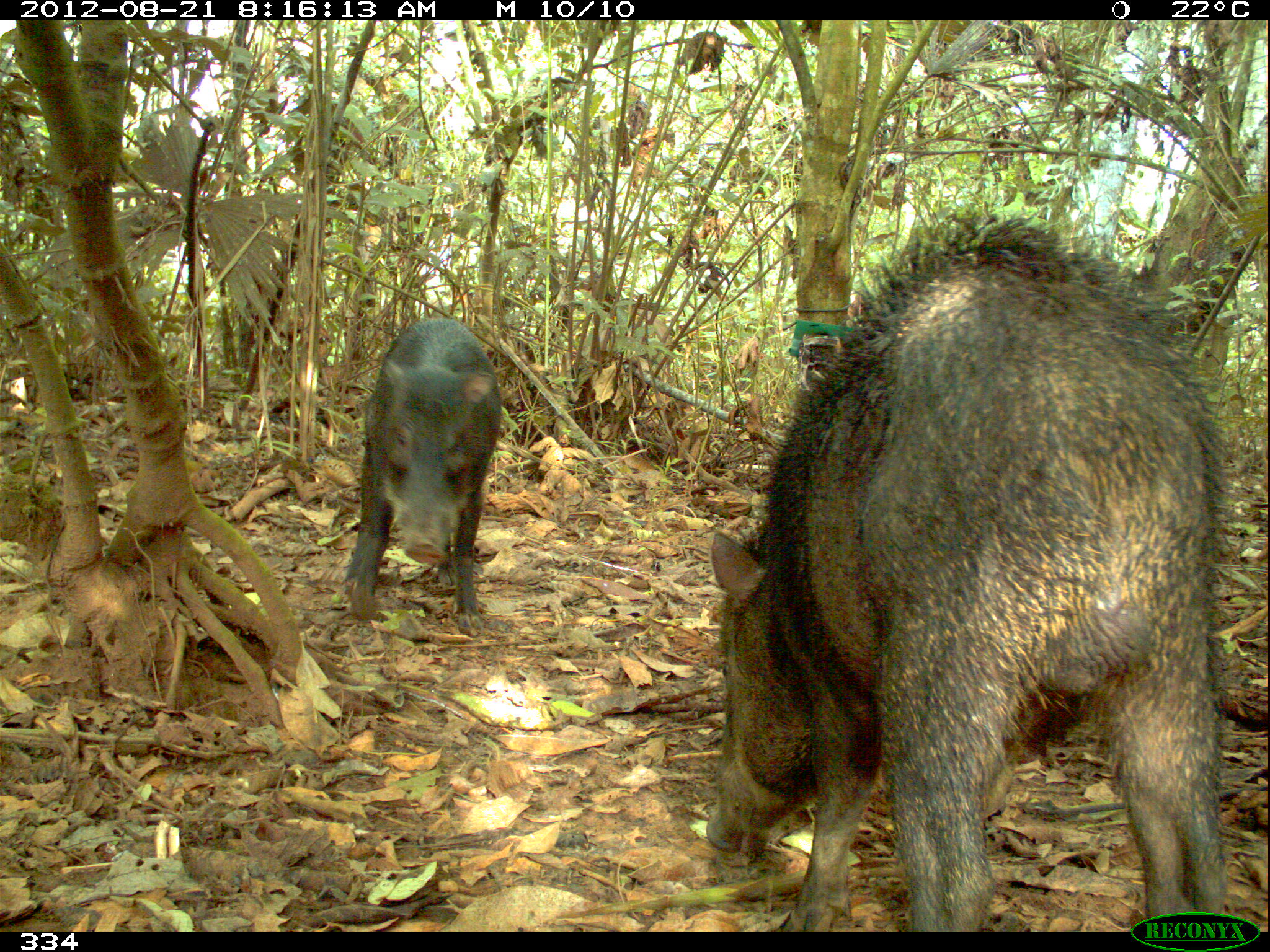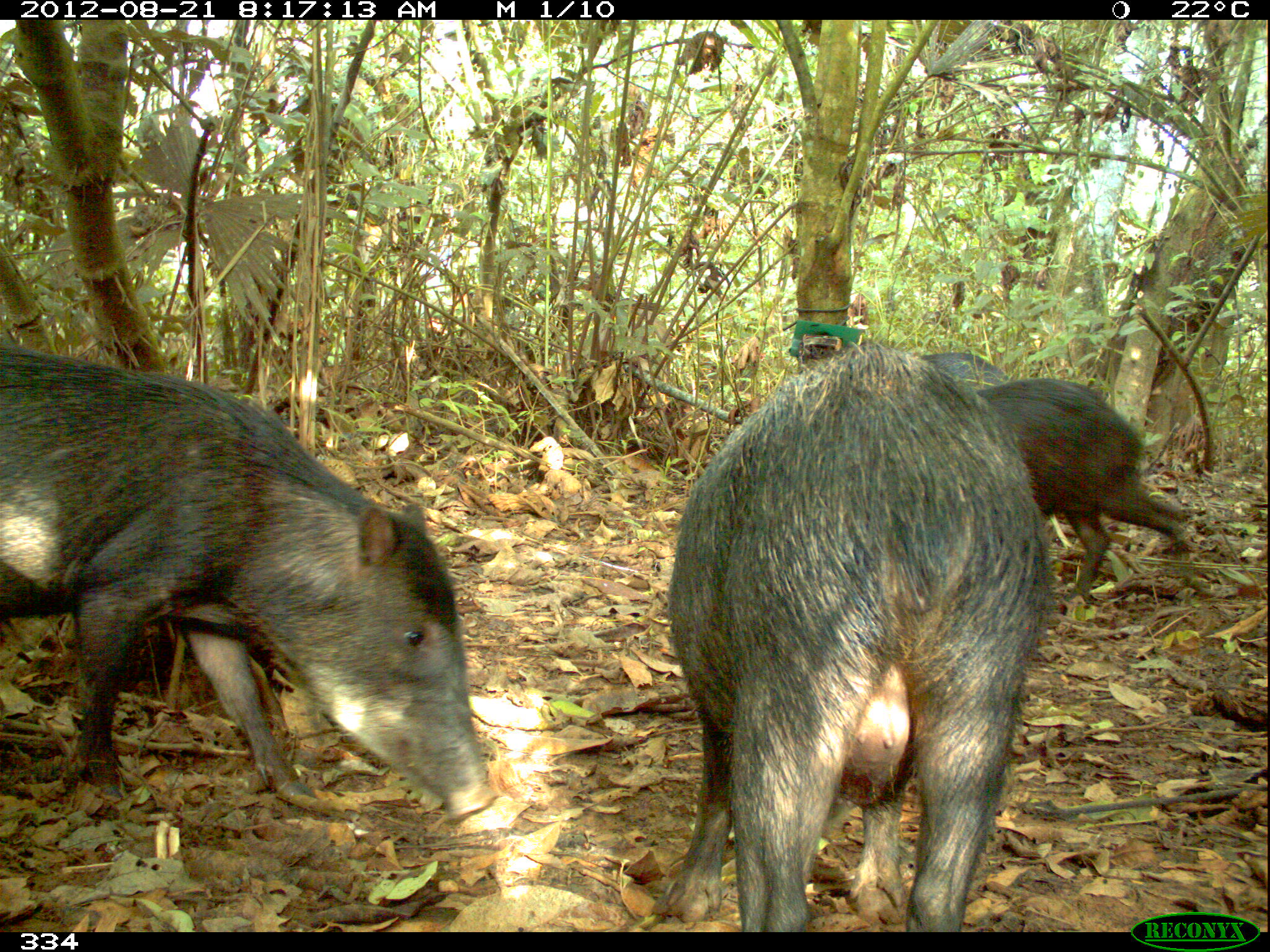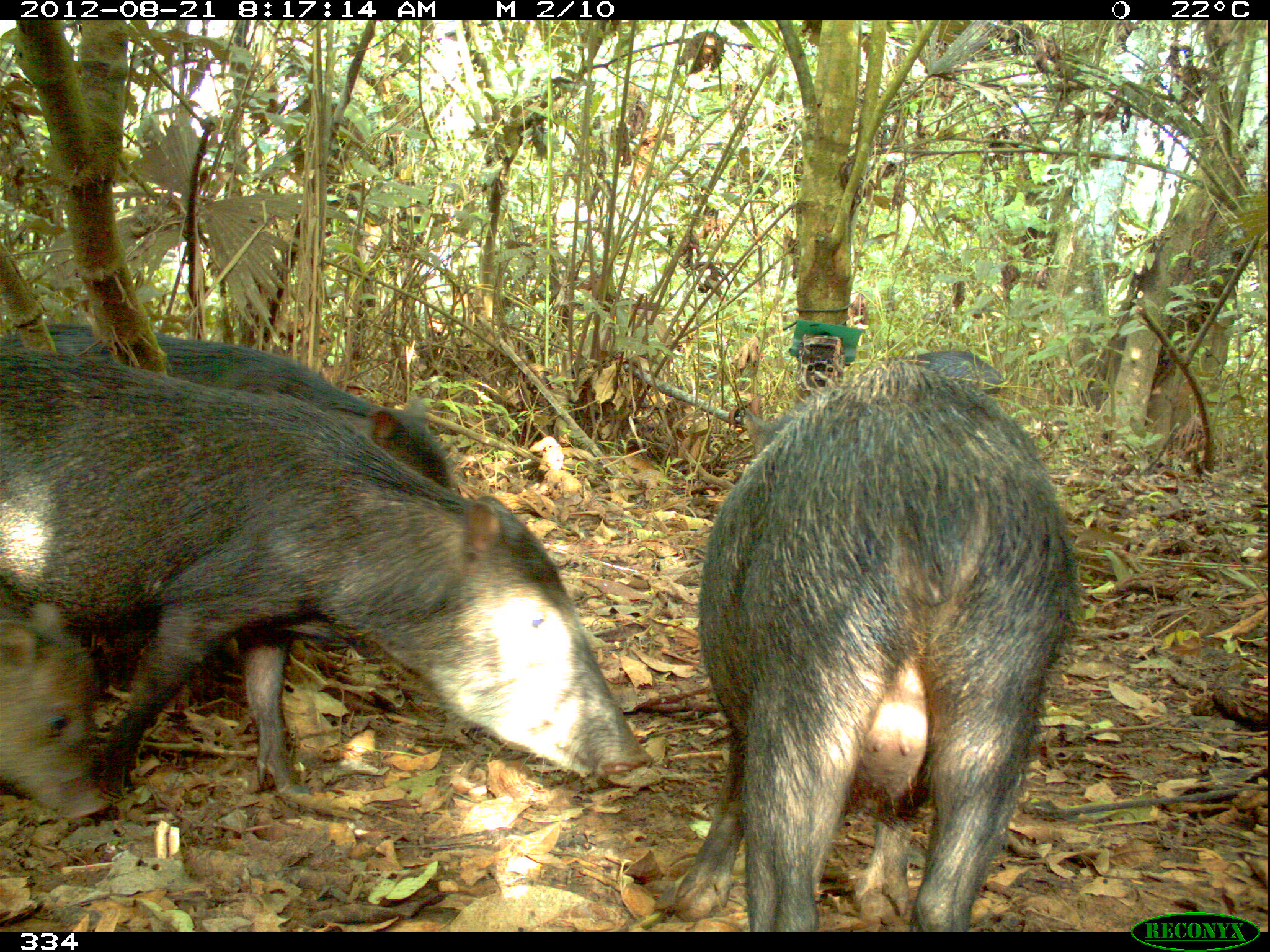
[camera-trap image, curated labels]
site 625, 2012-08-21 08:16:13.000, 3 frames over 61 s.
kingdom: Animalia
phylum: Chordata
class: Mammalia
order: Artiodactyla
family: Tayassuidae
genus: Tayassu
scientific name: Tayassu pecari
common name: white-lipped peccary